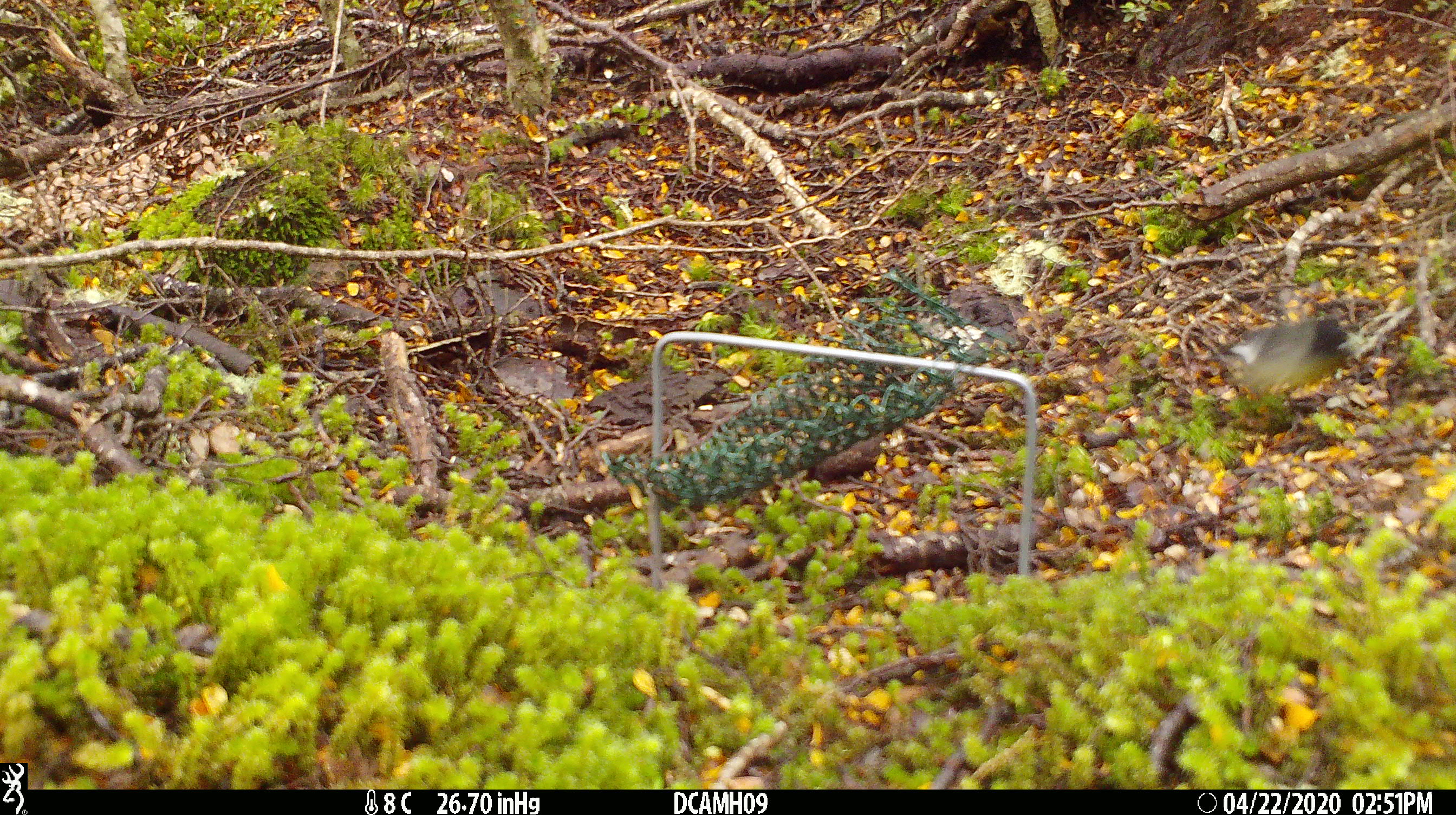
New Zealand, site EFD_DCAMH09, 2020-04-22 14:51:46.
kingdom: Animalia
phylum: Chordata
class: Aves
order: Passeriformes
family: Petroicidae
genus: Petroica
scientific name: Petroica macrocephala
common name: tomtit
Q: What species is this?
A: Tomtit (Petroica macrocephala).